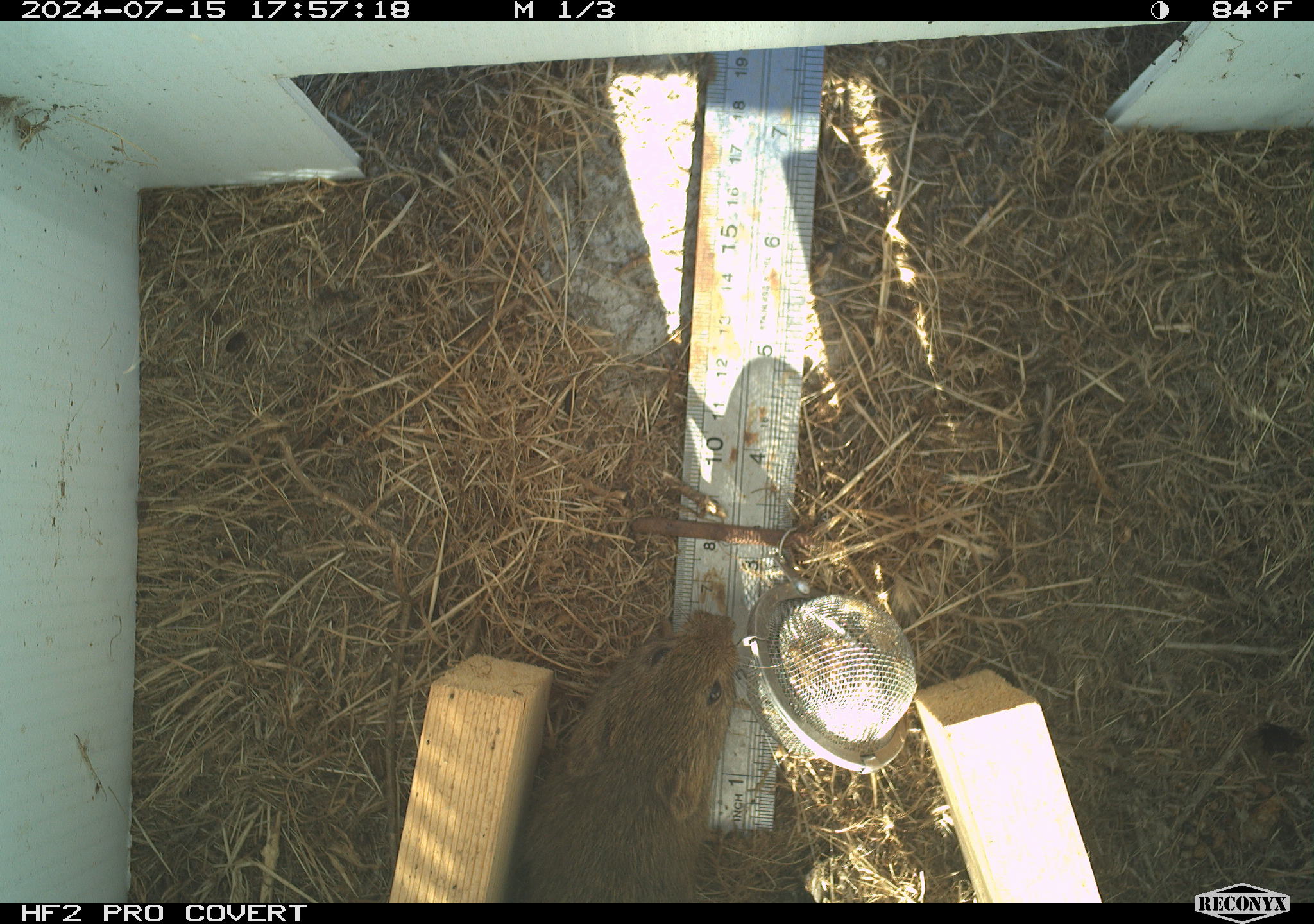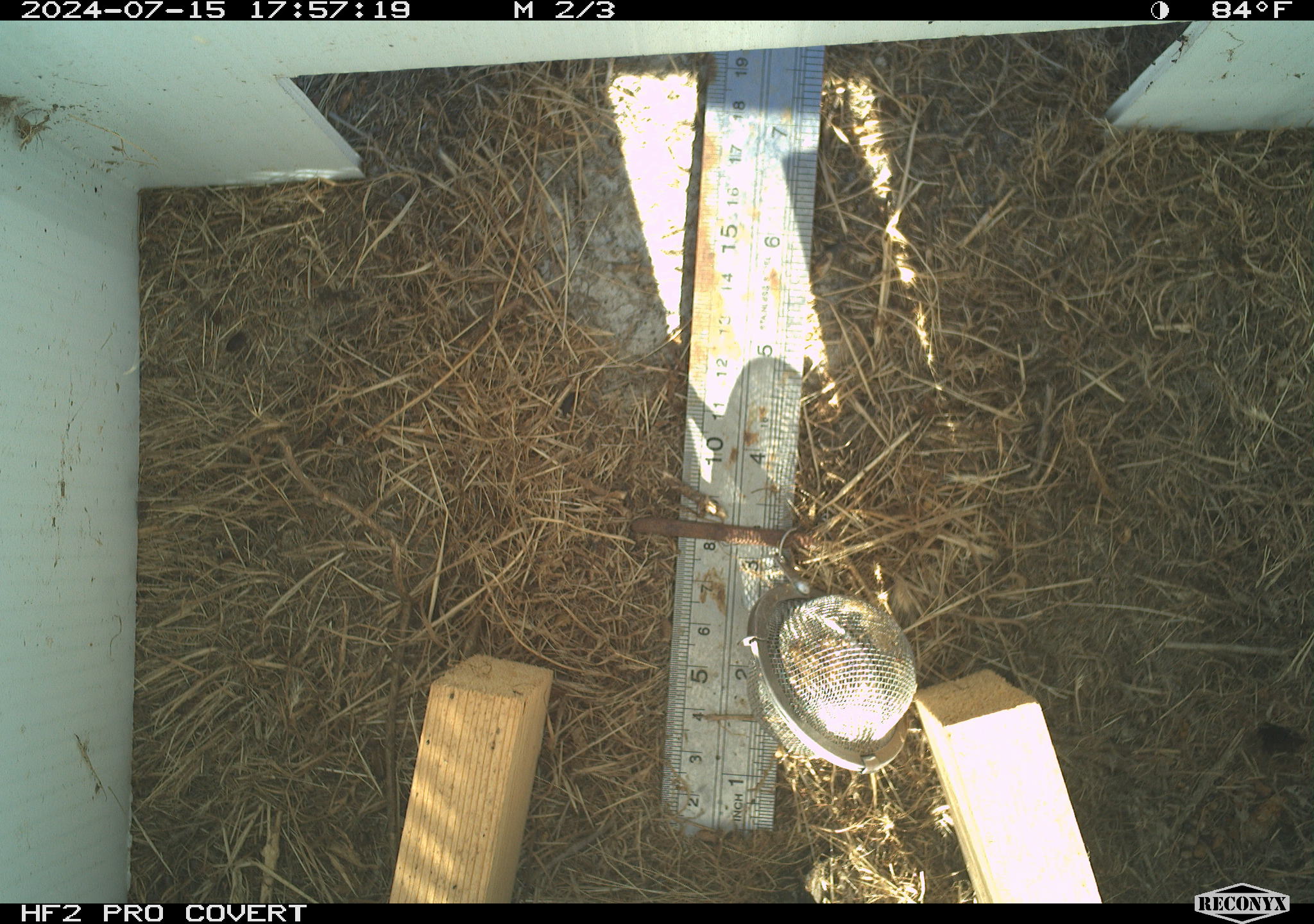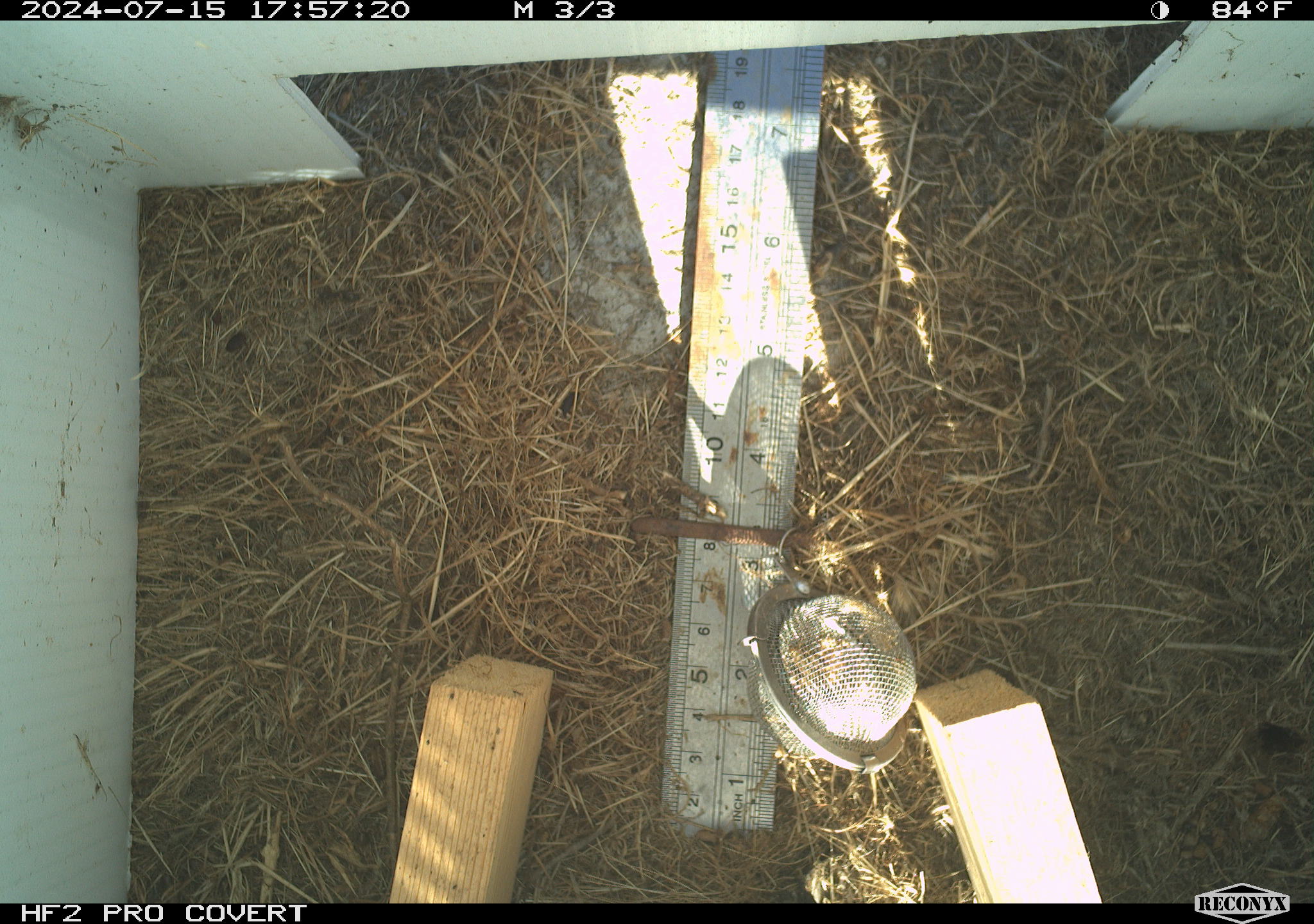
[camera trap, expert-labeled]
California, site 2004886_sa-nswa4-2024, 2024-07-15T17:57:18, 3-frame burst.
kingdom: Animalia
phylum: Chordata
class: Mammalia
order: Rodentia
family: Cricetidae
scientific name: Arvicolinae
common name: voles, lemmings, and muskrats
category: arvicolinae subfamily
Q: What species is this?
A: Arvicolinae subfamily (voles, lemmings, and muskrats) (Arvicolinae).